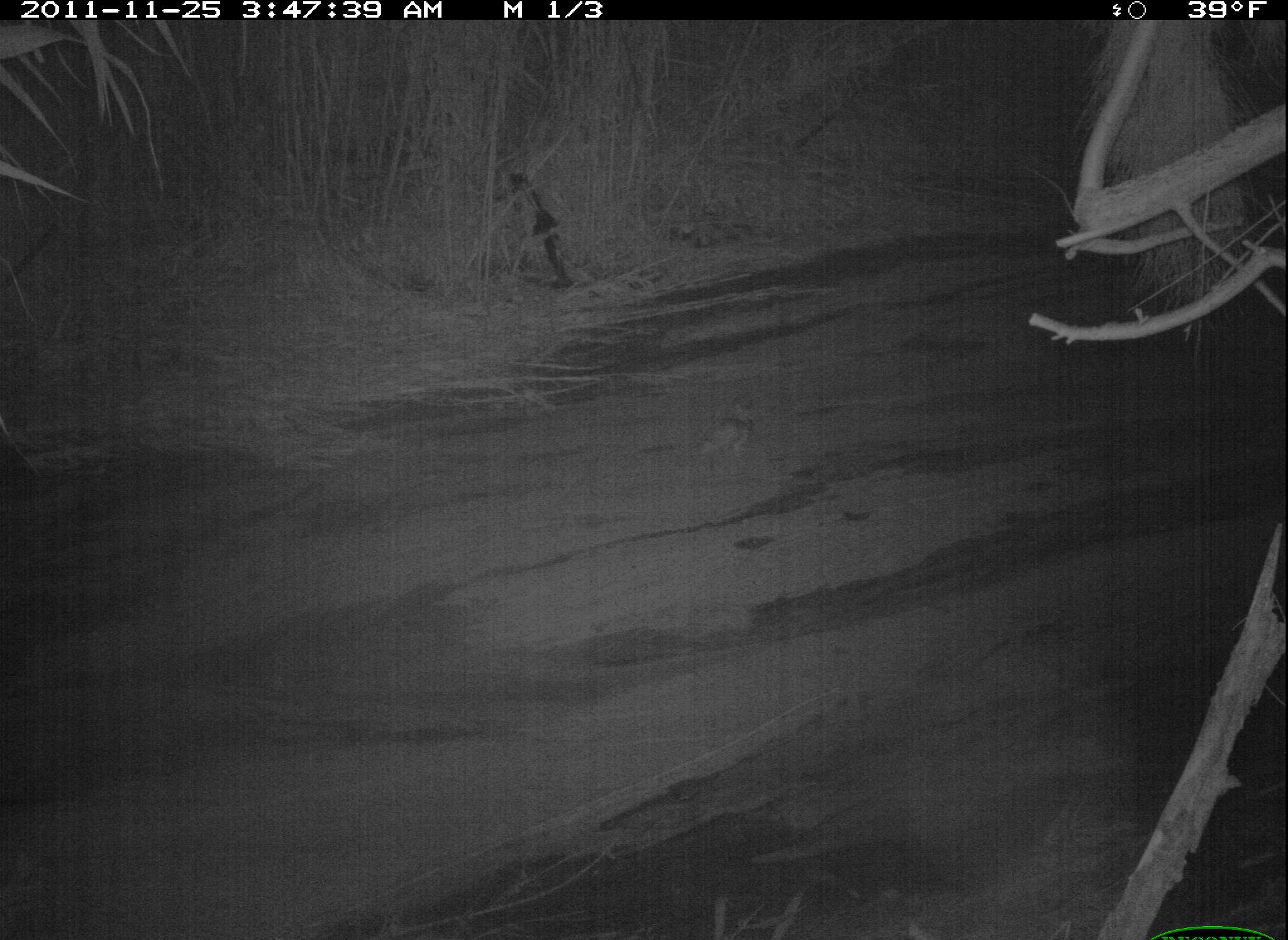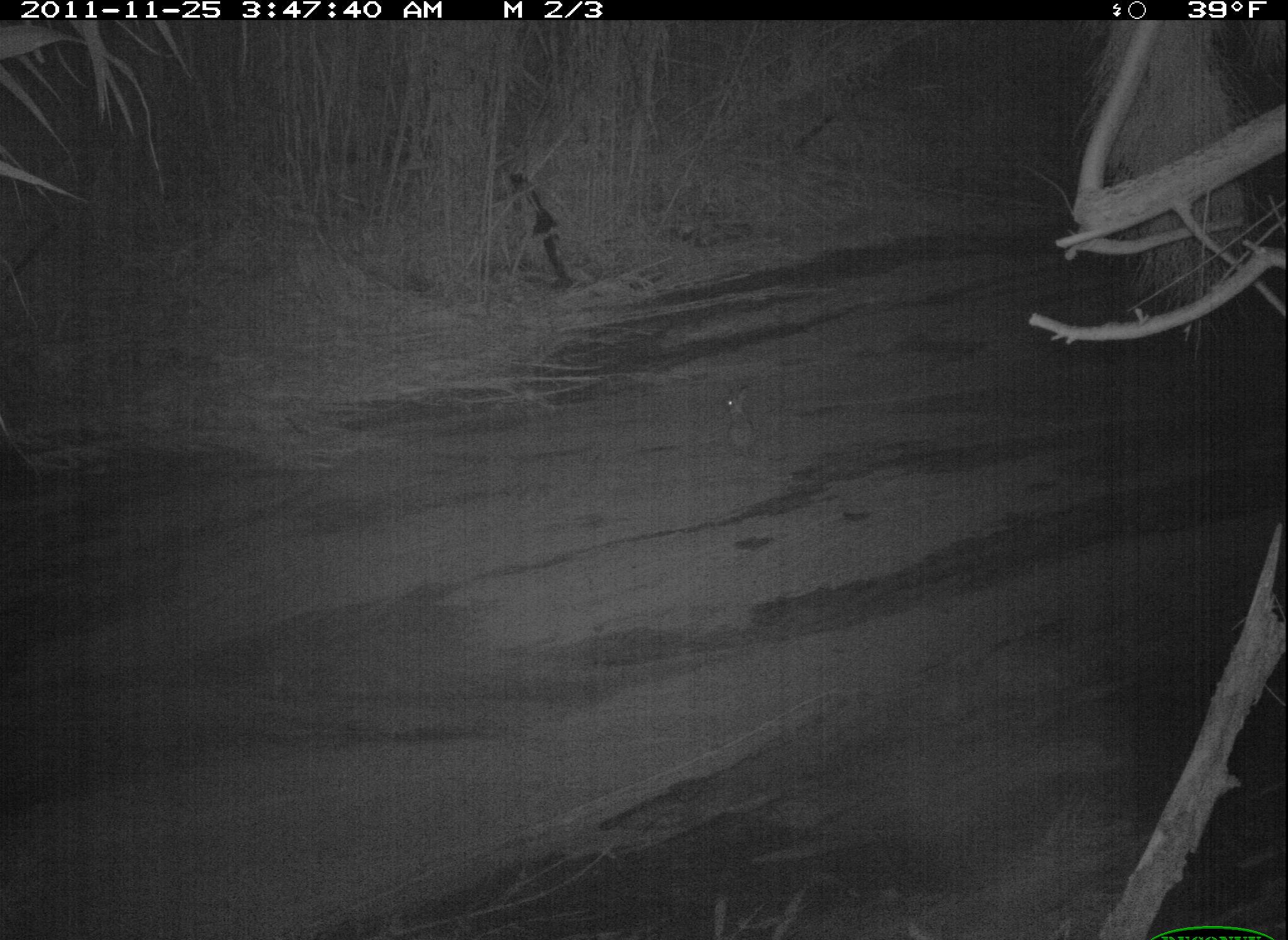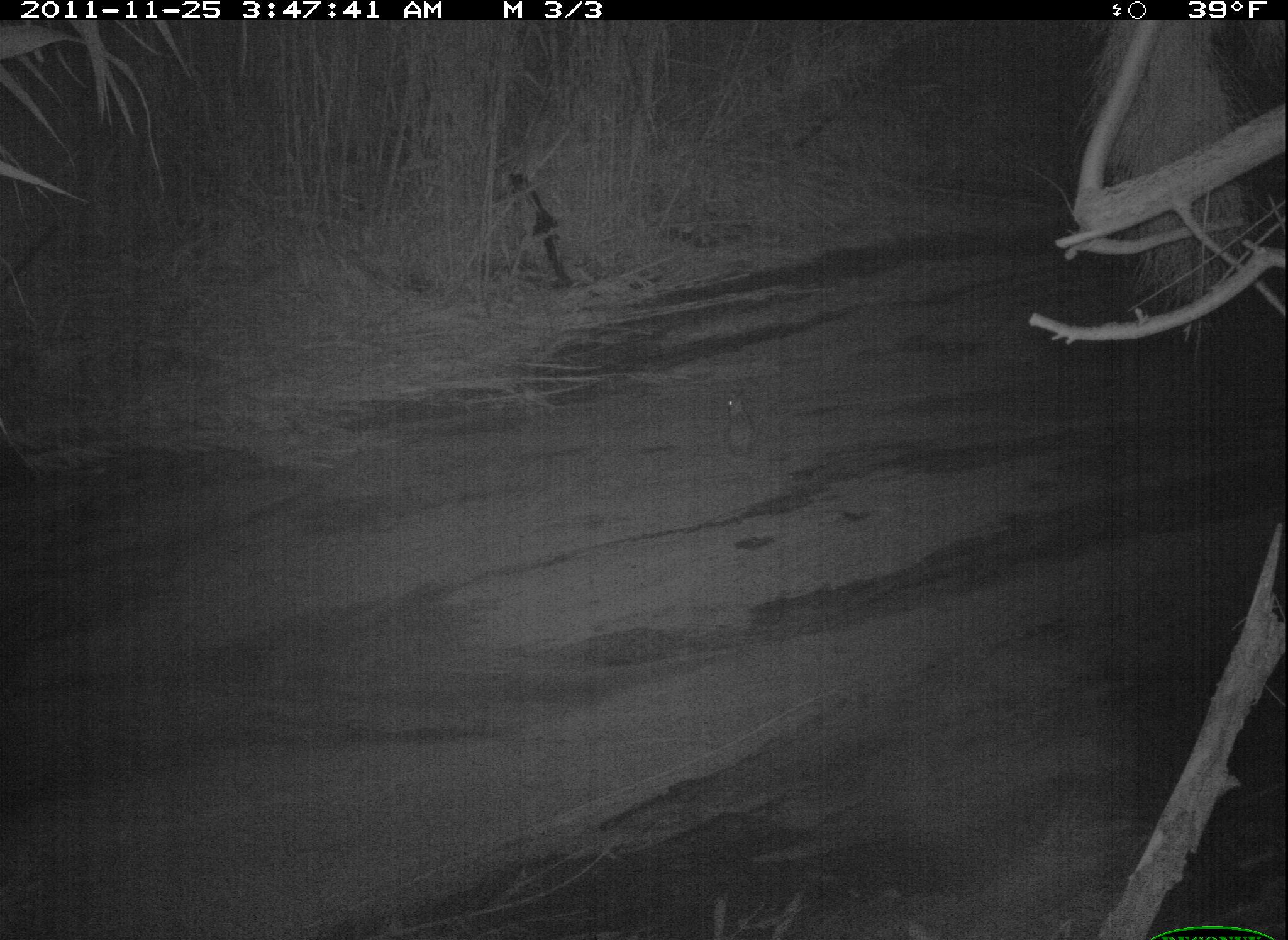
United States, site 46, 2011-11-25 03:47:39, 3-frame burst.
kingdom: Animalia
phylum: Chordata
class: Mammalia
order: Lagomorpha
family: Leporidae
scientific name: Leporidae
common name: rabbits and hares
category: rabbit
Rabbit (rabbits and hares) (Leporidae).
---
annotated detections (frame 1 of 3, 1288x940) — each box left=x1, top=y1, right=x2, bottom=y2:
rabbit: left=681, top=382, right=768, bottom=470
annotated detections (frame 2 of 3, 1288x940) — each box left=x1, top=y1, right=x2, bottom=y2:
rabbit: left=708, top=374, right=771, bottom=462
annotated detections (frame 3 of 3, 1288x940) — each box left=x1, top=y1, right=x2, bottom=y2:
rabbit: left=707, top=377, right=776, bottom=467